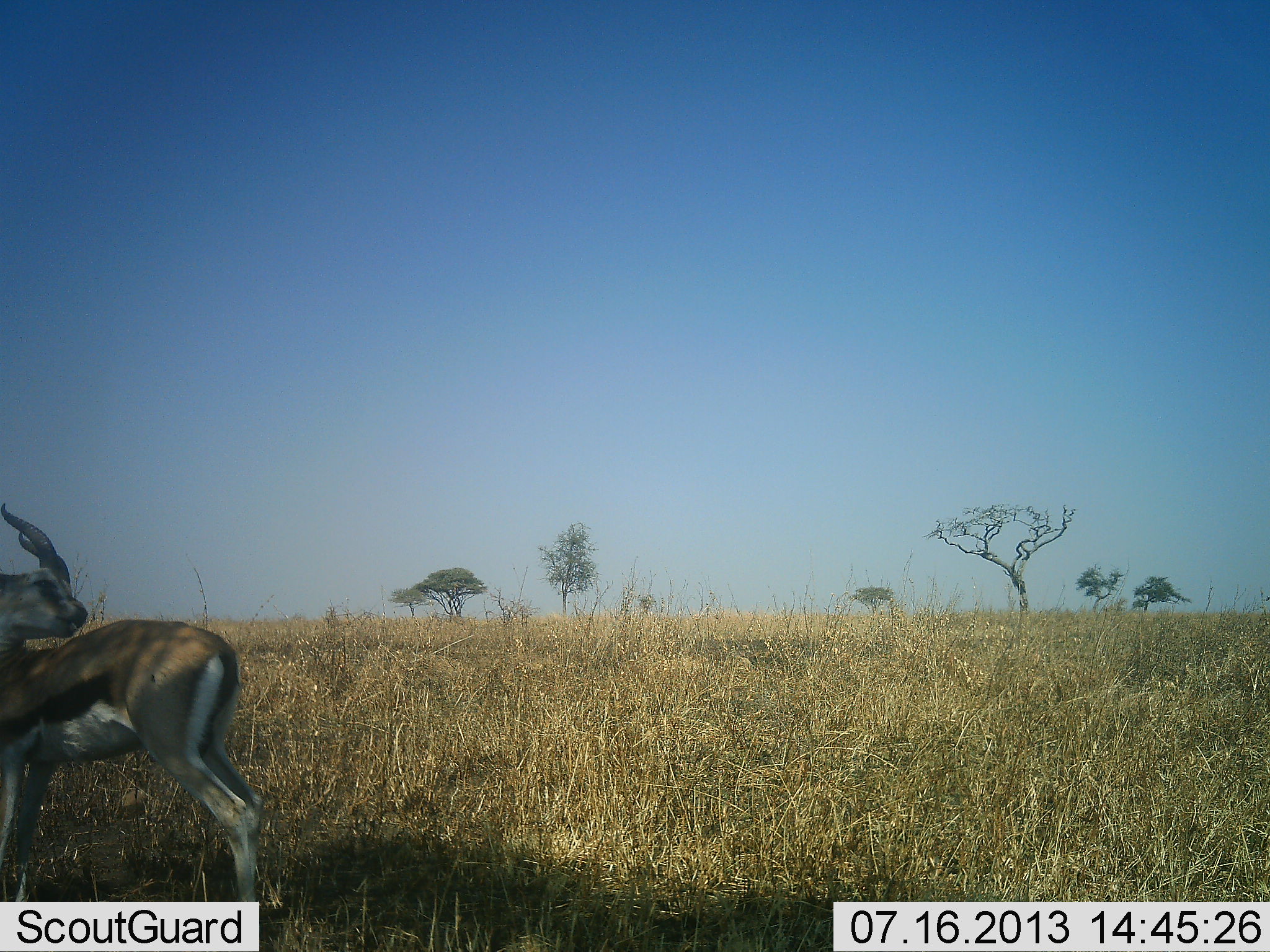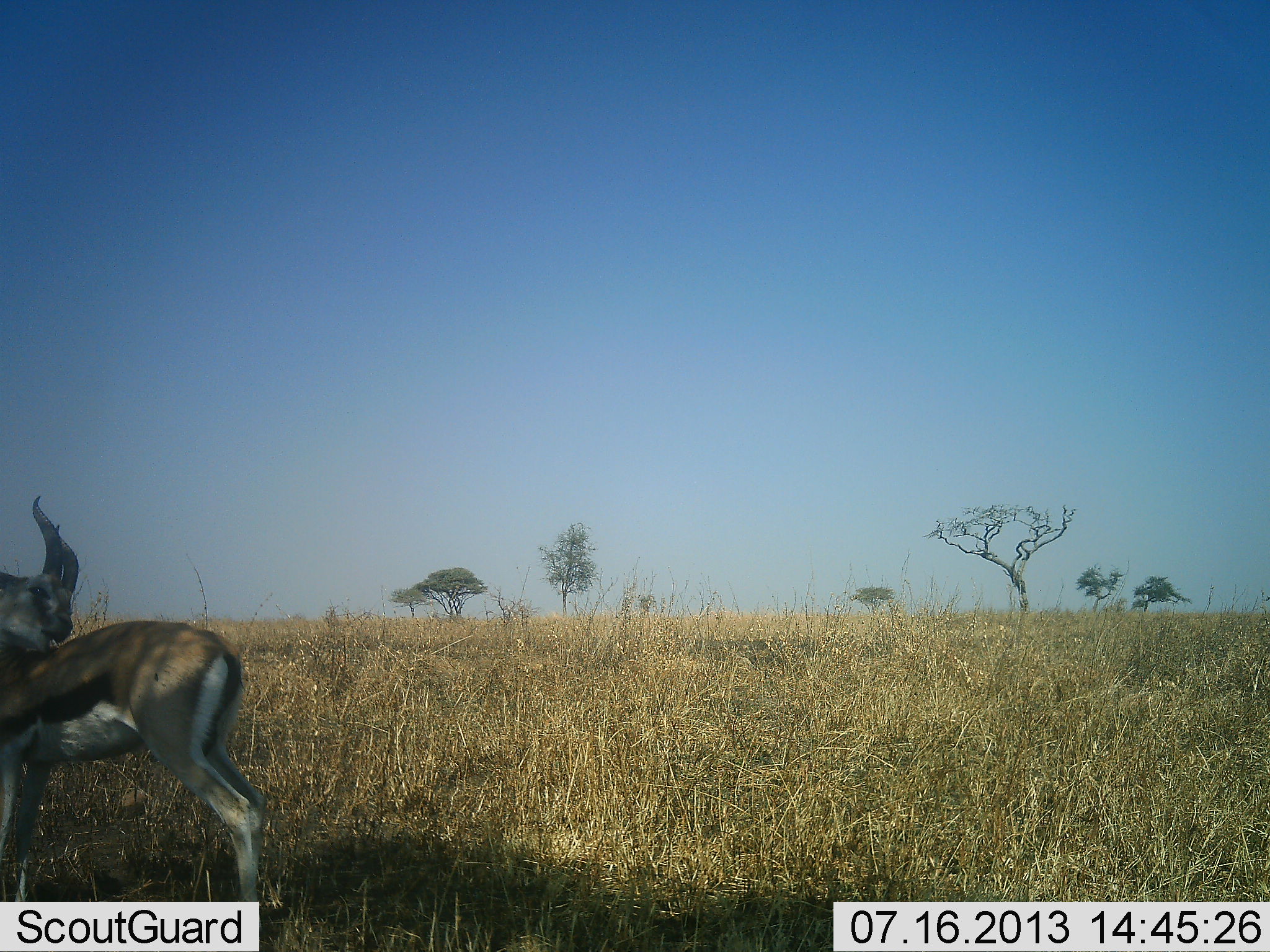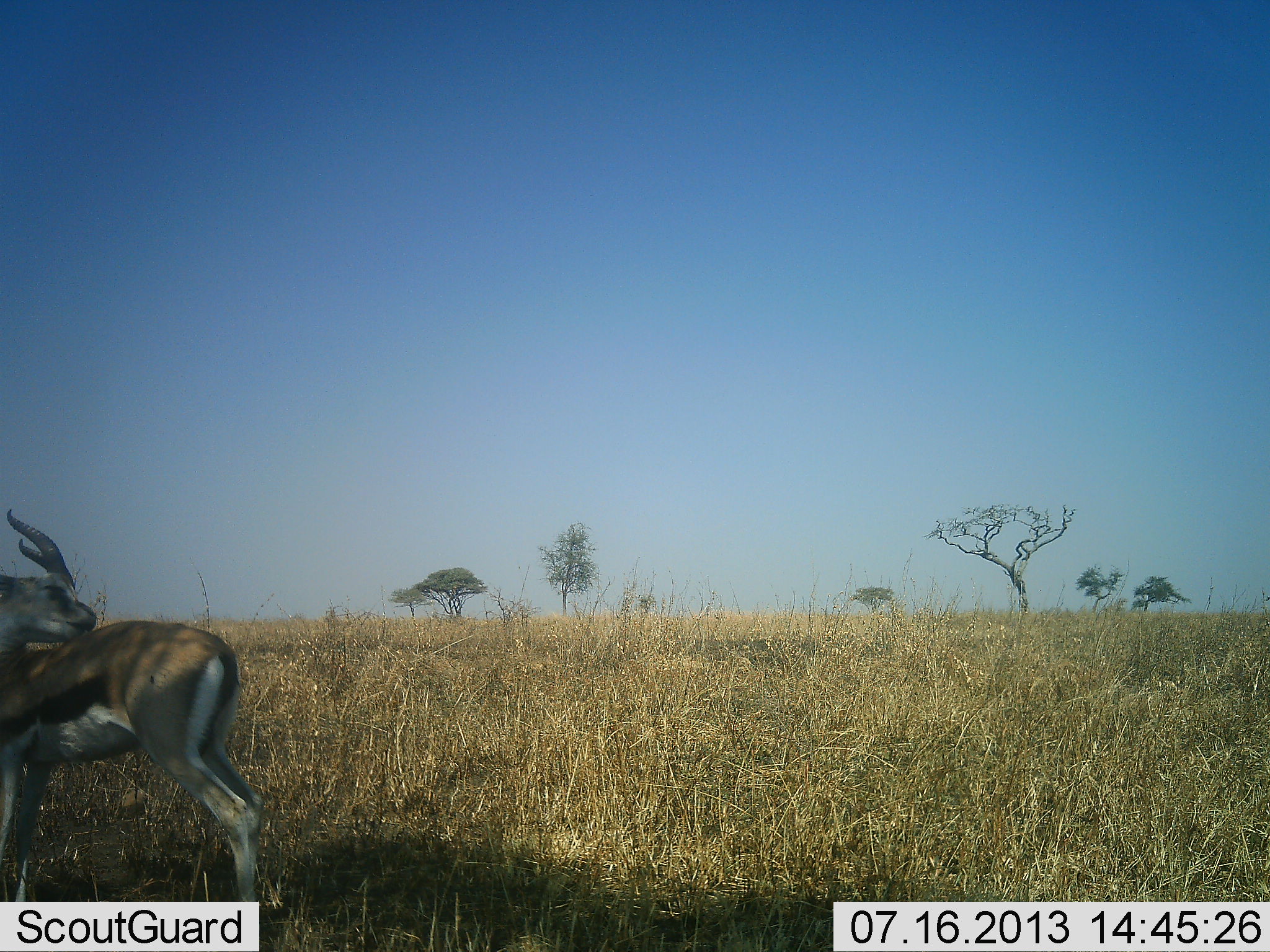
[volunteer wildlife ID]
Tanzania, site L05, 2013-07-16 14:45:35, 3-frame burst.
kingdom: Animalia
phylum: Chordata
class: Mammalia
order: Artiodactyla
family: Bovidae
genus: Eudorcas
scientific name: Eudorcas thomsonii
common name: thomson's gazelle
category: gazellethomsons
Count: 1.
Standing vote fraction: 100%.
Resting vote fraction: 0%.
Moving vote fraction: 0%.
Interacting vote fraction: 20%.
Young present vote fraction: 0%.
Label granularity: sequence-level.